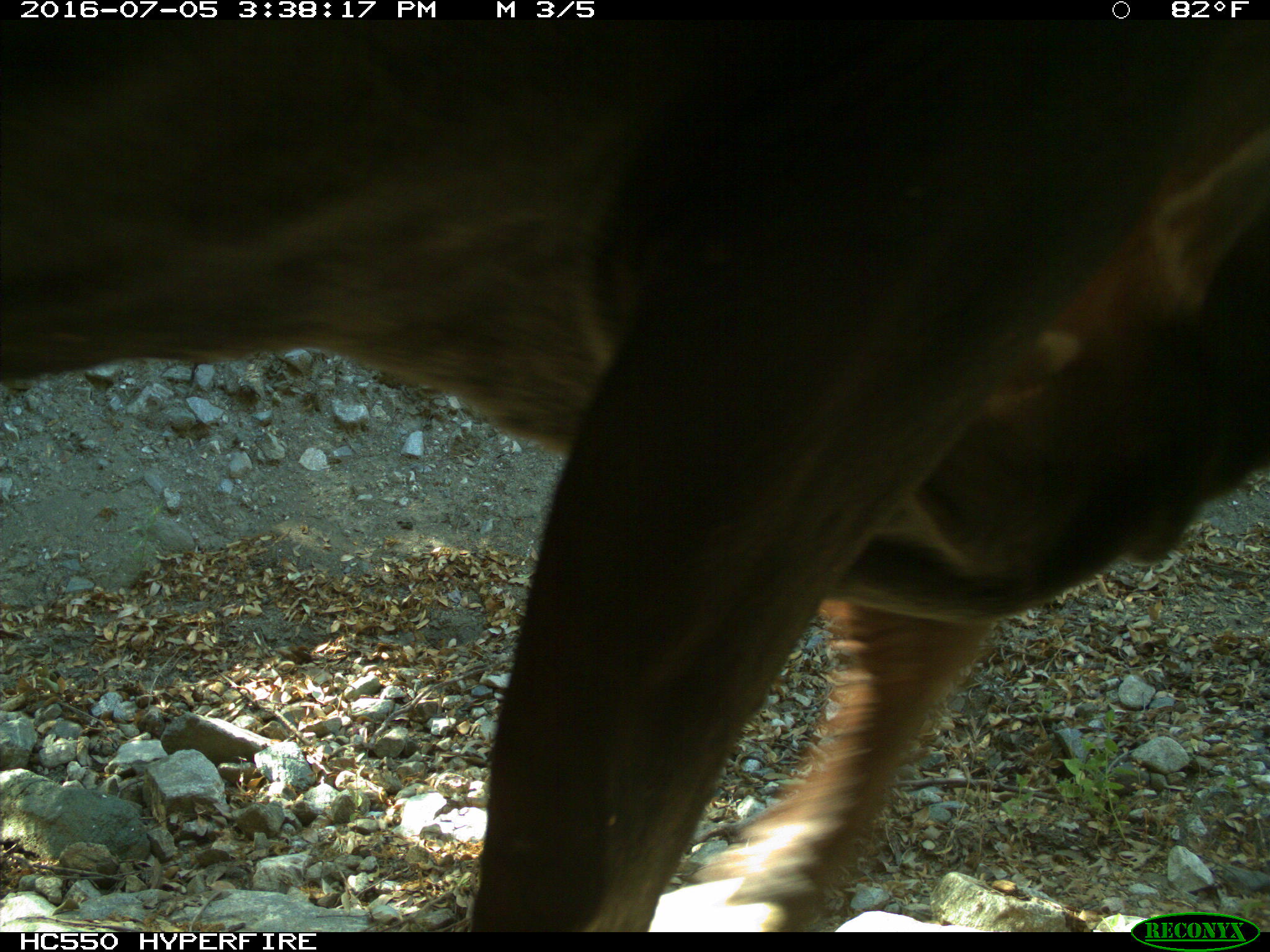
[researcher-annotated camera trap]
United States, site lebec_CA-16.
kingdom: Animalia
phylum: Chordata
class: Mammalia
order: Artiodactyla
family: Bovidae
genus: Bos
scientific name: Bos taurus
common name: domestic cow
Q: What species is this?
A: Bos taurus (domestic cow).